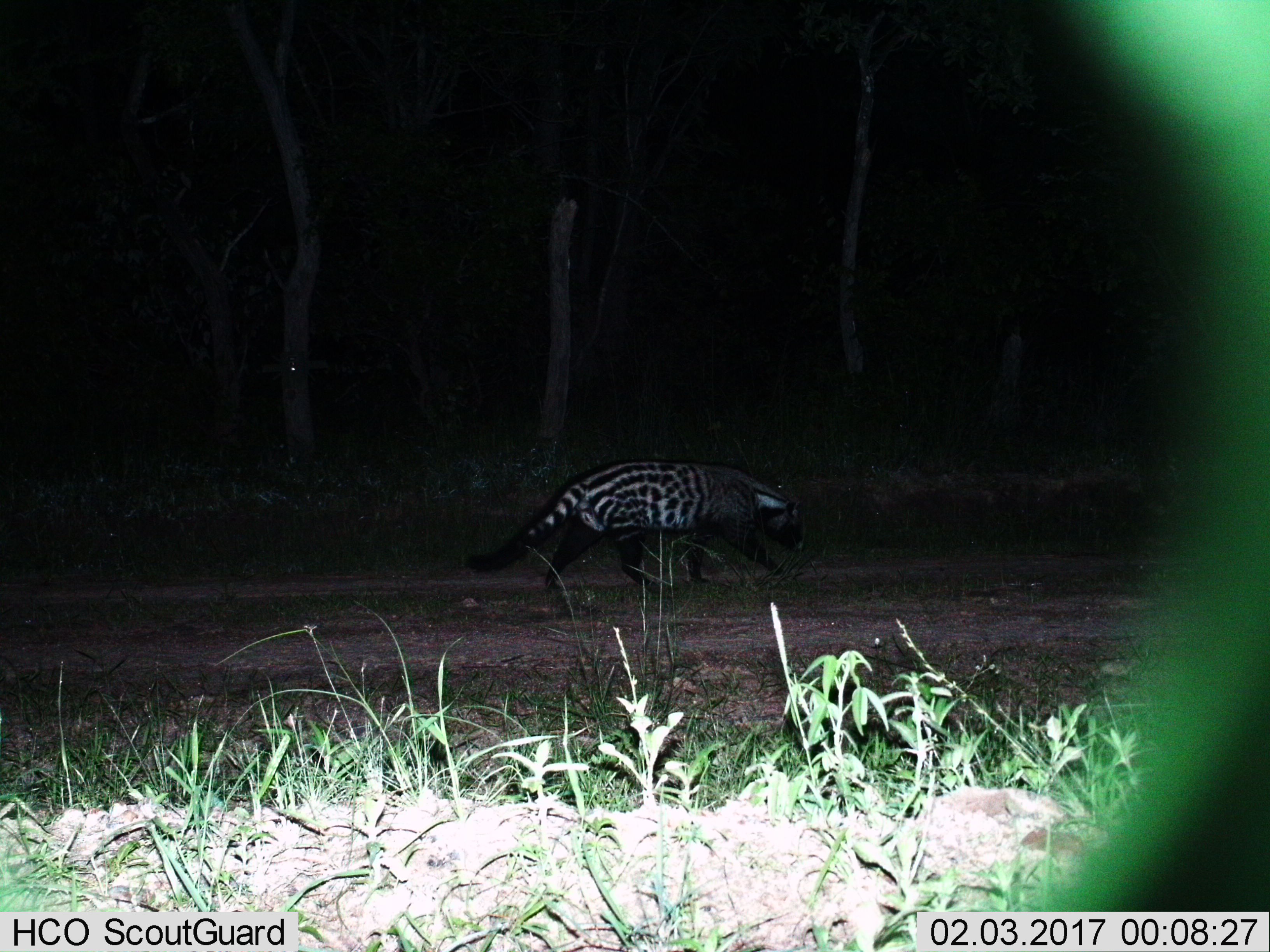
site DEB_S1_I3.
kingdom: Animalia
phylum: Chordata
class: Mammalia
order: Carnivora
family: Viverridae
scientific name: Viverridae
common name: civet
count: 1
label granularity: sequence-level